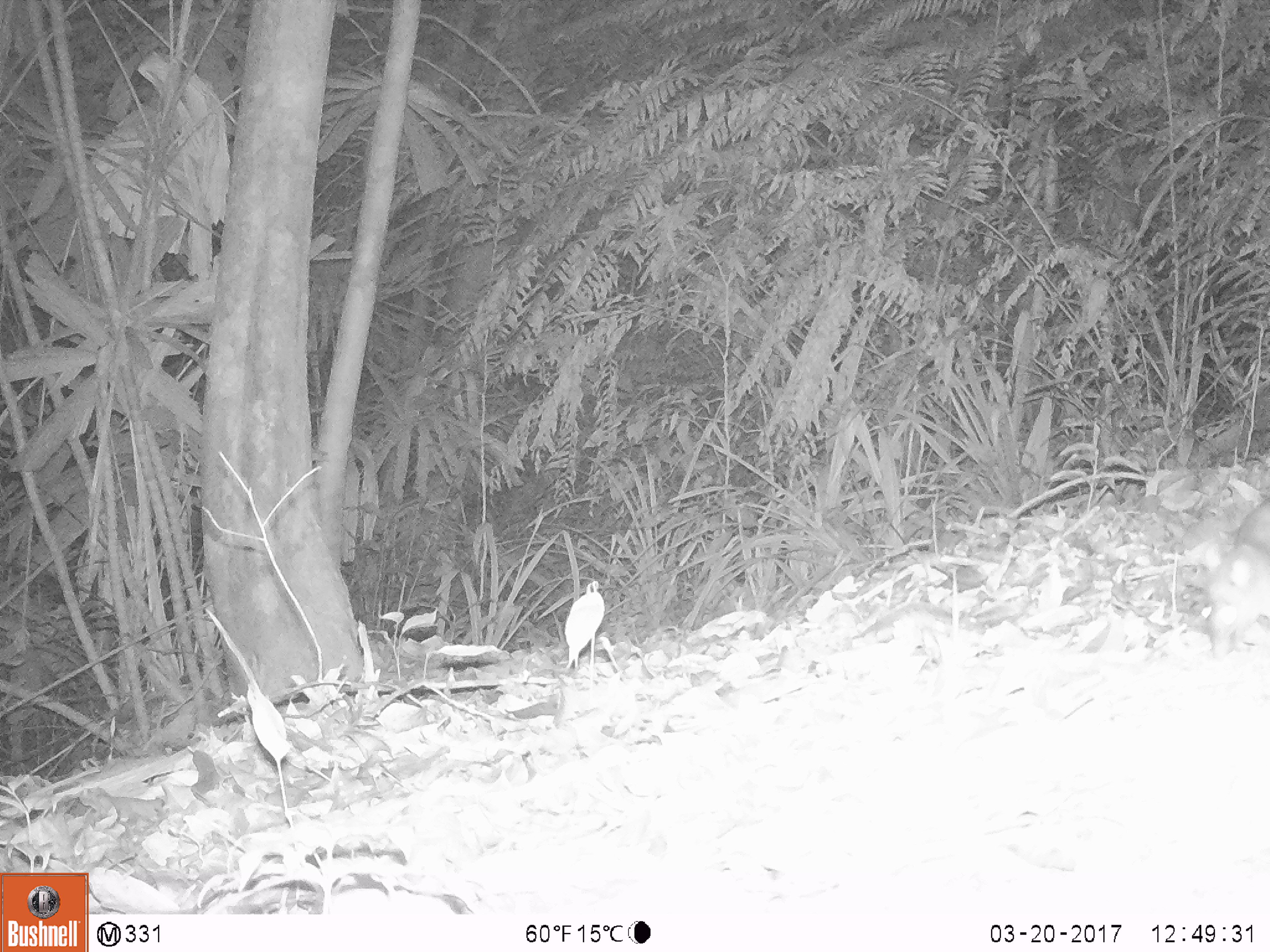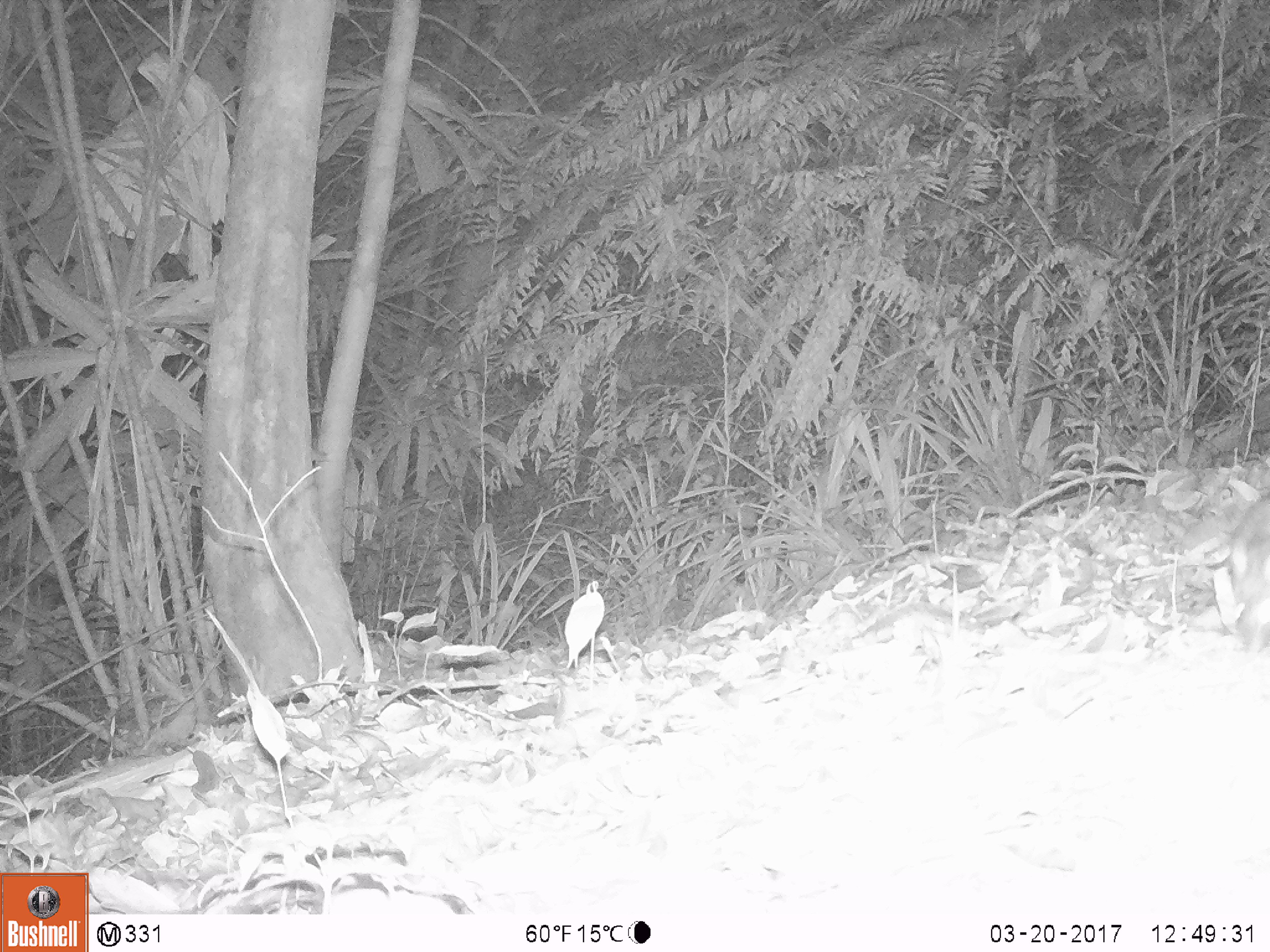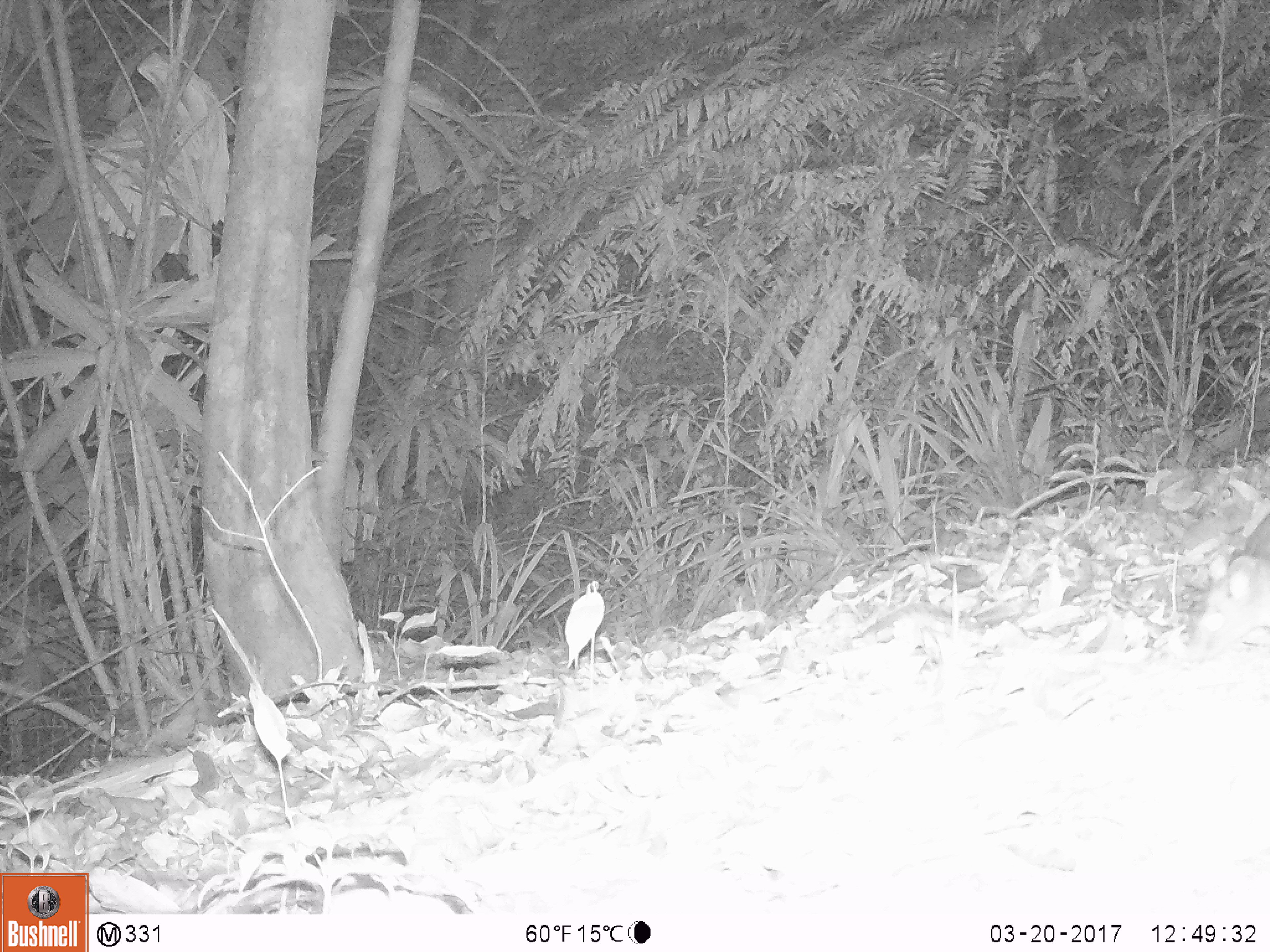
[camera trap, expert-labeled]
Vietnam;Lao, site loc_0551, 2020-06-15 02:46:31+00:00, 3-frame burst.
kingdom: Animalia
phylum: Chordata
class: Mammalia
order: Rodentia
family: Muridae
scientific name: Muridae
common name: old-world mice and rats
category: unidentified murid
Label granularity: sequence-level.